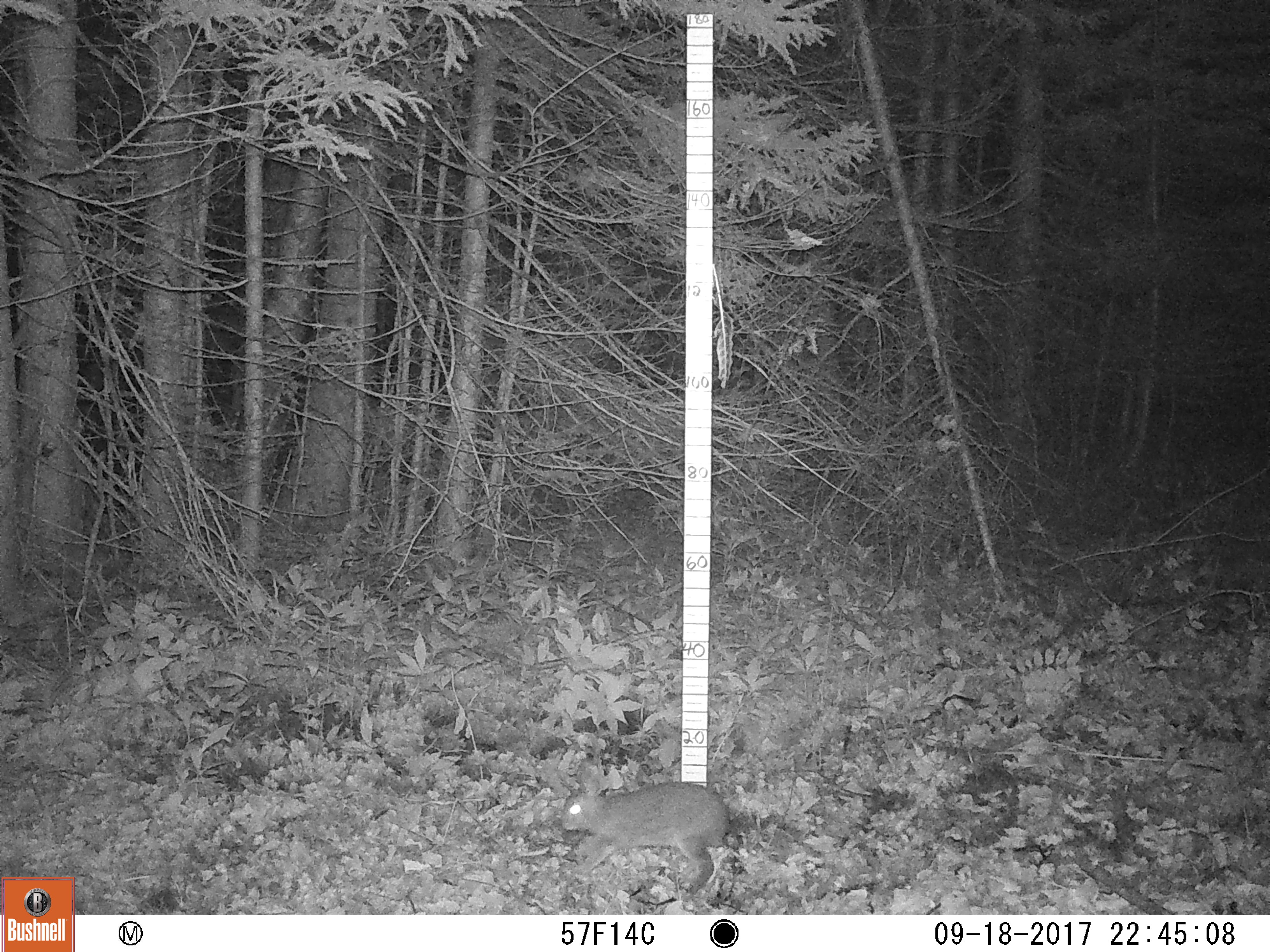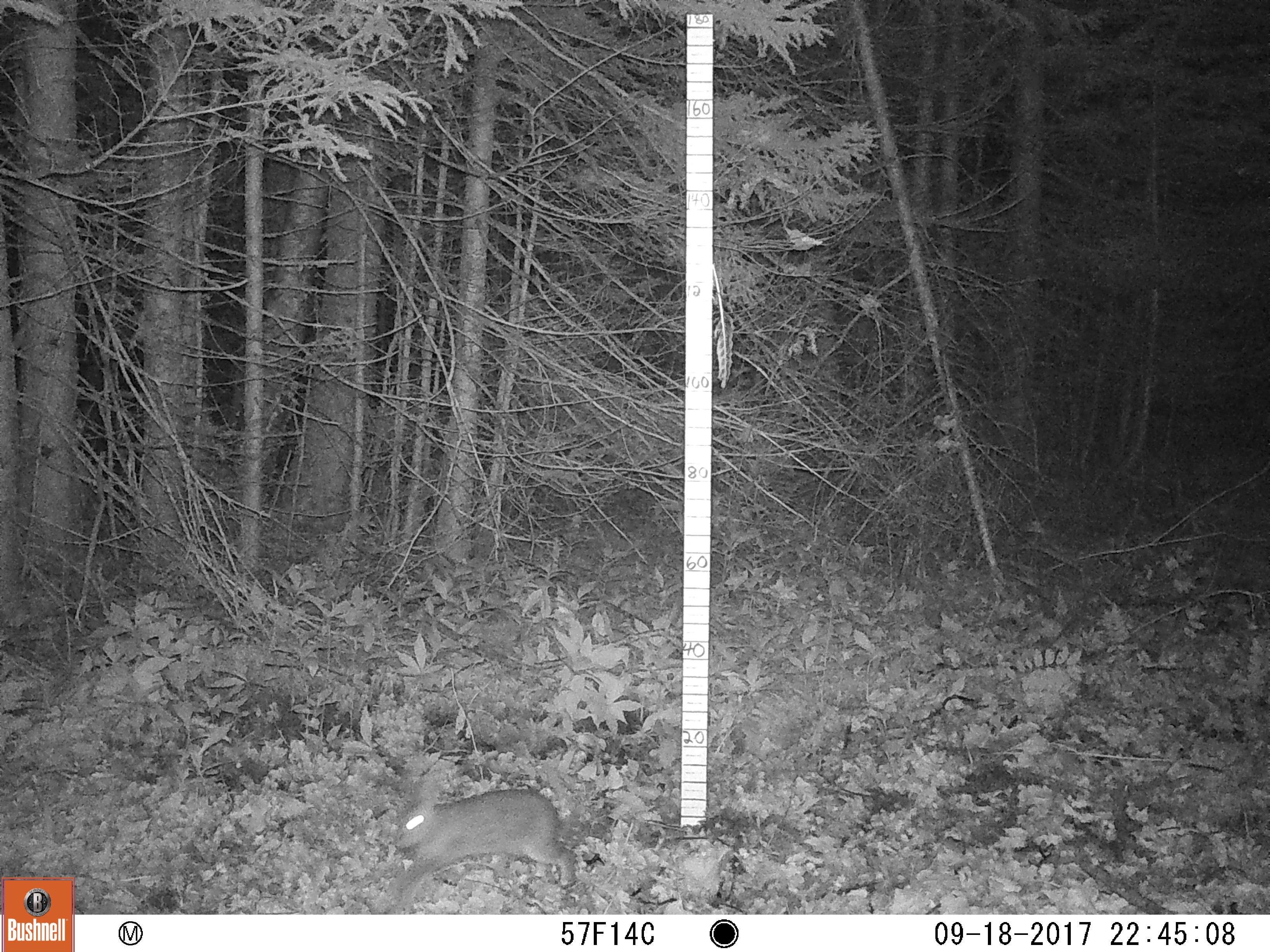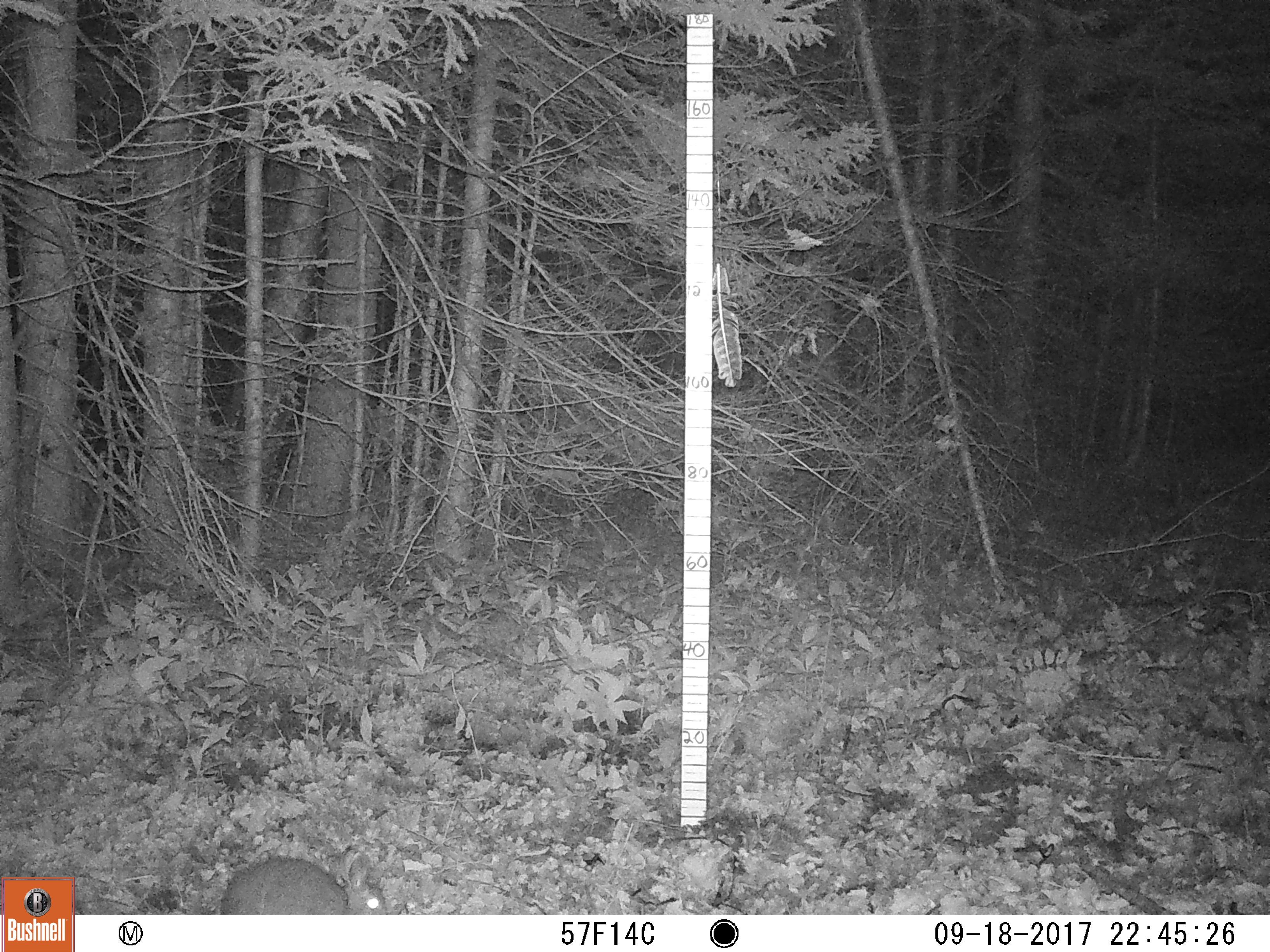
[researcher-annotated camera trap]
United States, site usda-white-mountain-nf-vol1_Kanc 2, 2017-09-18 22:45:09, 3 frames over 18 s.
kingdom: Animalia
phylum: Chordata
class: Mammalia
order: Lagomorpha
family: Leporidae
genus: Lepus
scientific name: Lepus americanus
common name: snowshoe hare